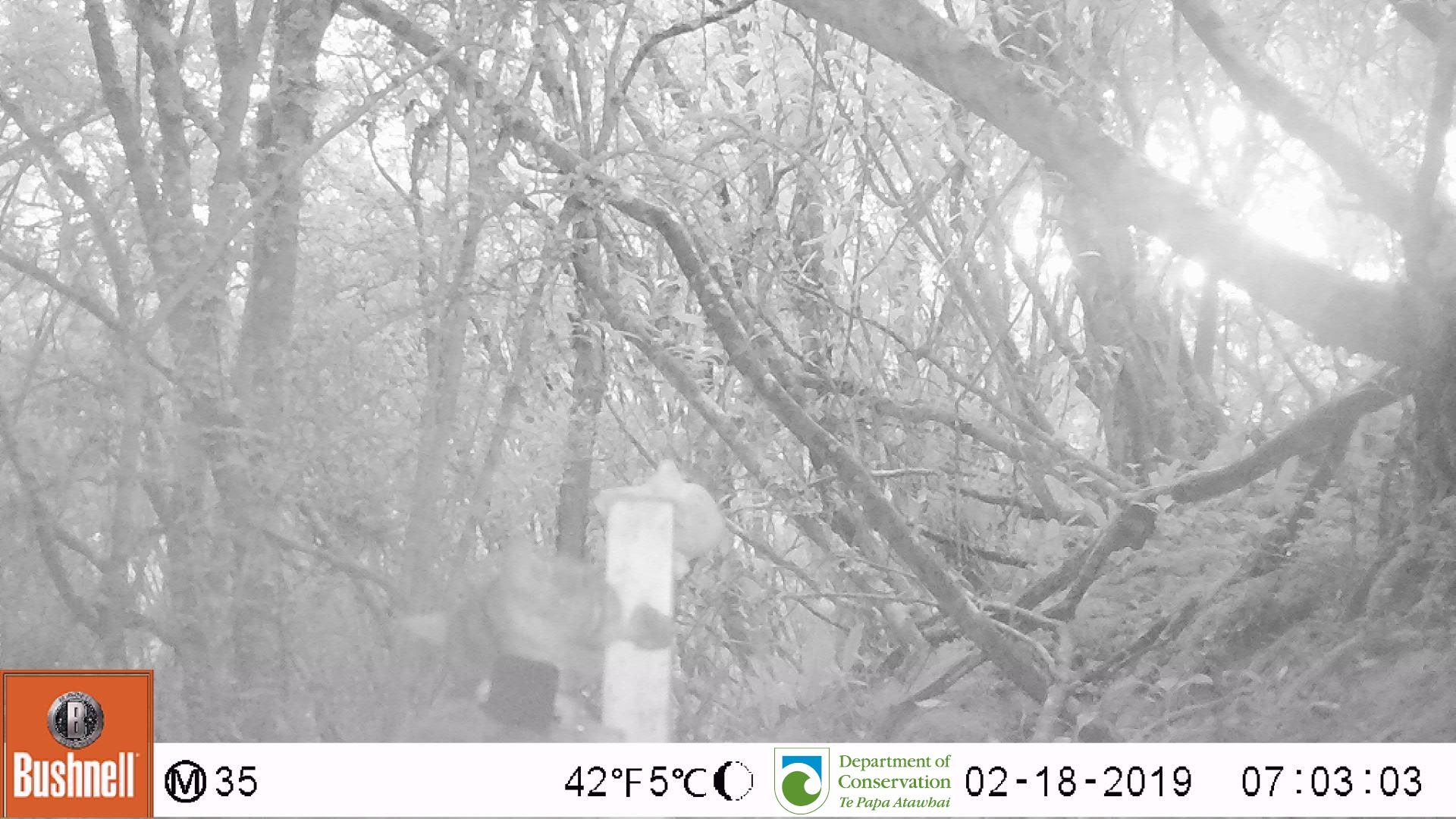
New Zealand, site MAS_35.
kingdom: Animalia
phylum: Chordata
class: Mammalia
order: Carnivora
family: Felidae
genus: Felis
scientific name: Felis catus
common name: domestic cat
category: cat